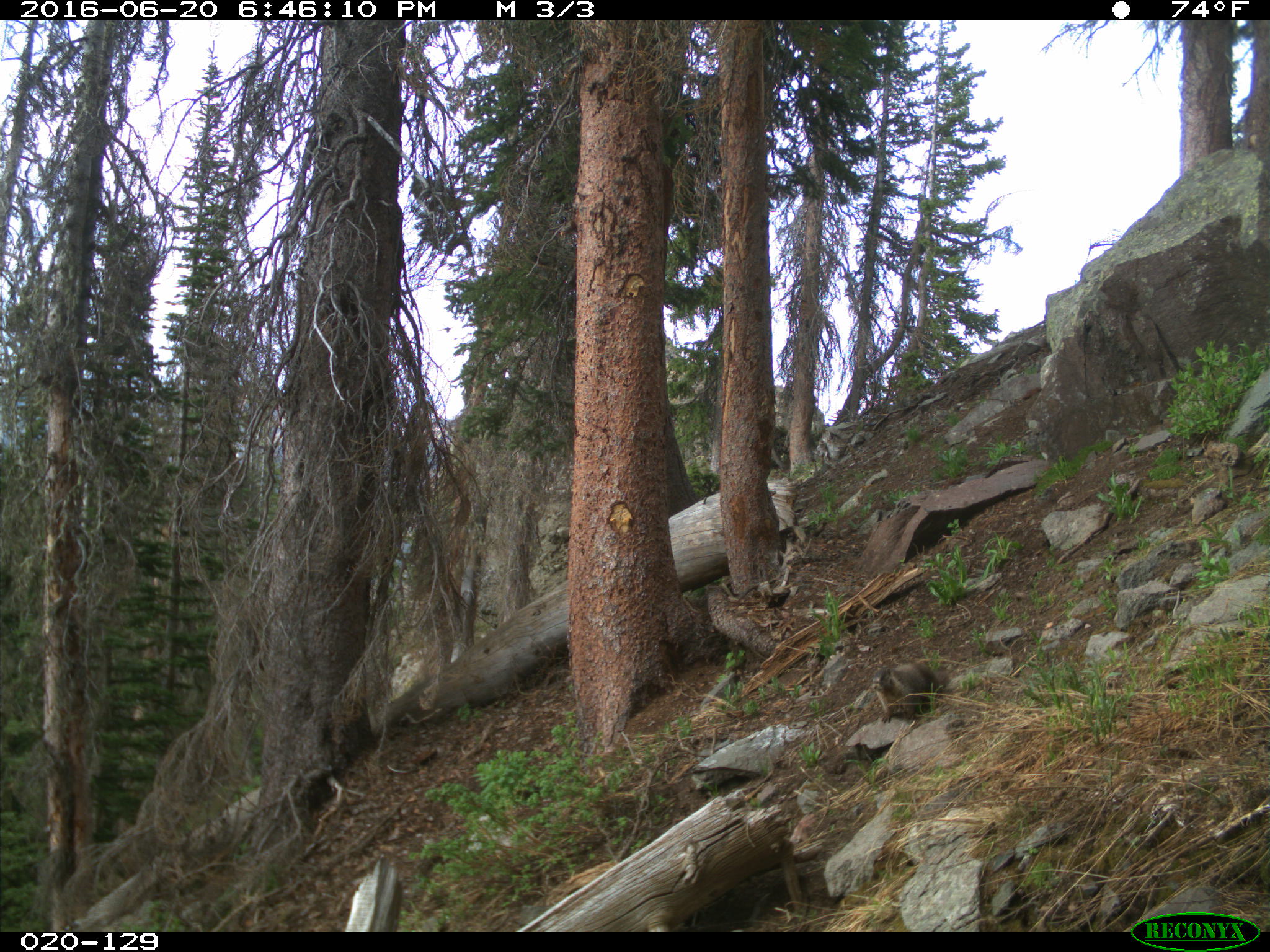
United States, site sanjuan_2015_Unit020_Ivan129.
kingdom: Animalia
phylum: Chordata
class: Mammalia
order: Rodentia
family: Sciuridae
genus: Marmota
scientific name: Marmota flaviventris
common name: yellow-bellied marmot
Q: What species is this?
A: Marmota flaviventris (yellow-bellied marmot).